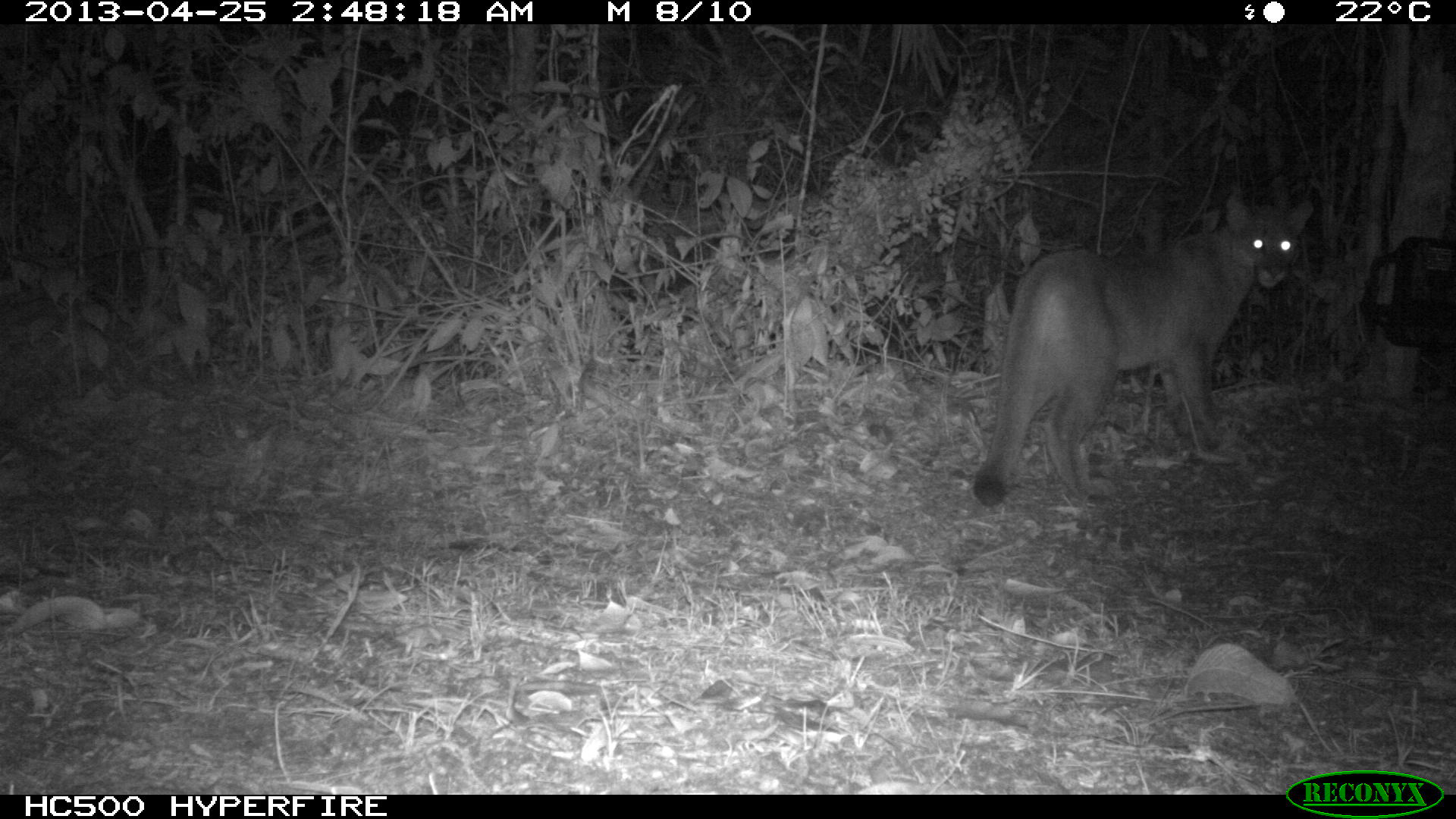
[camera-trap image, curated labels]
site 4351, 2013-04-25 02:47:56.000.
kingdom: Animalia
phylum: Chordata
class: Mammalia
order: Carnivora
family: Felidae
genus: Puma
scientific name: Puma concolor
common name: mountain lion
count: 2